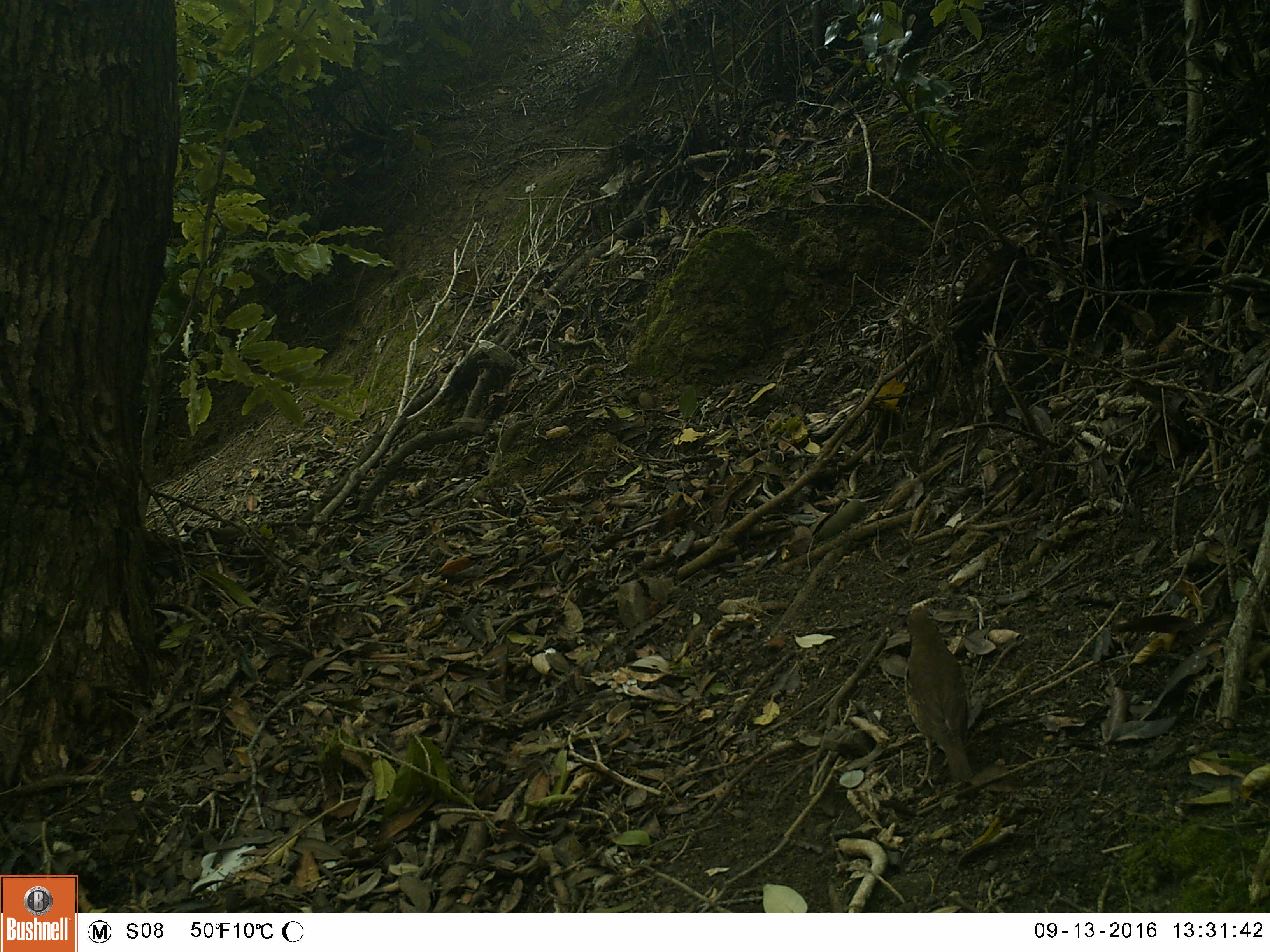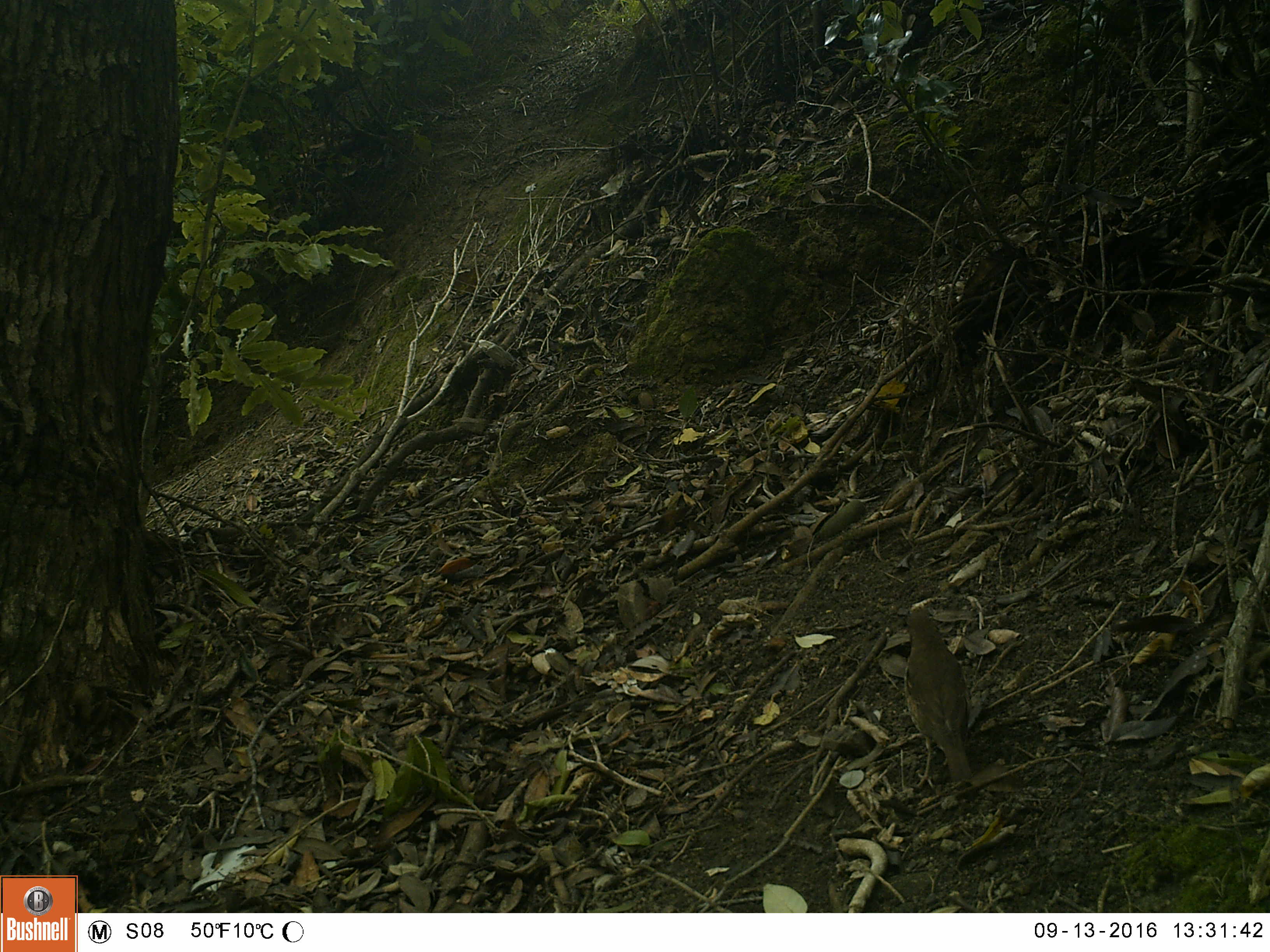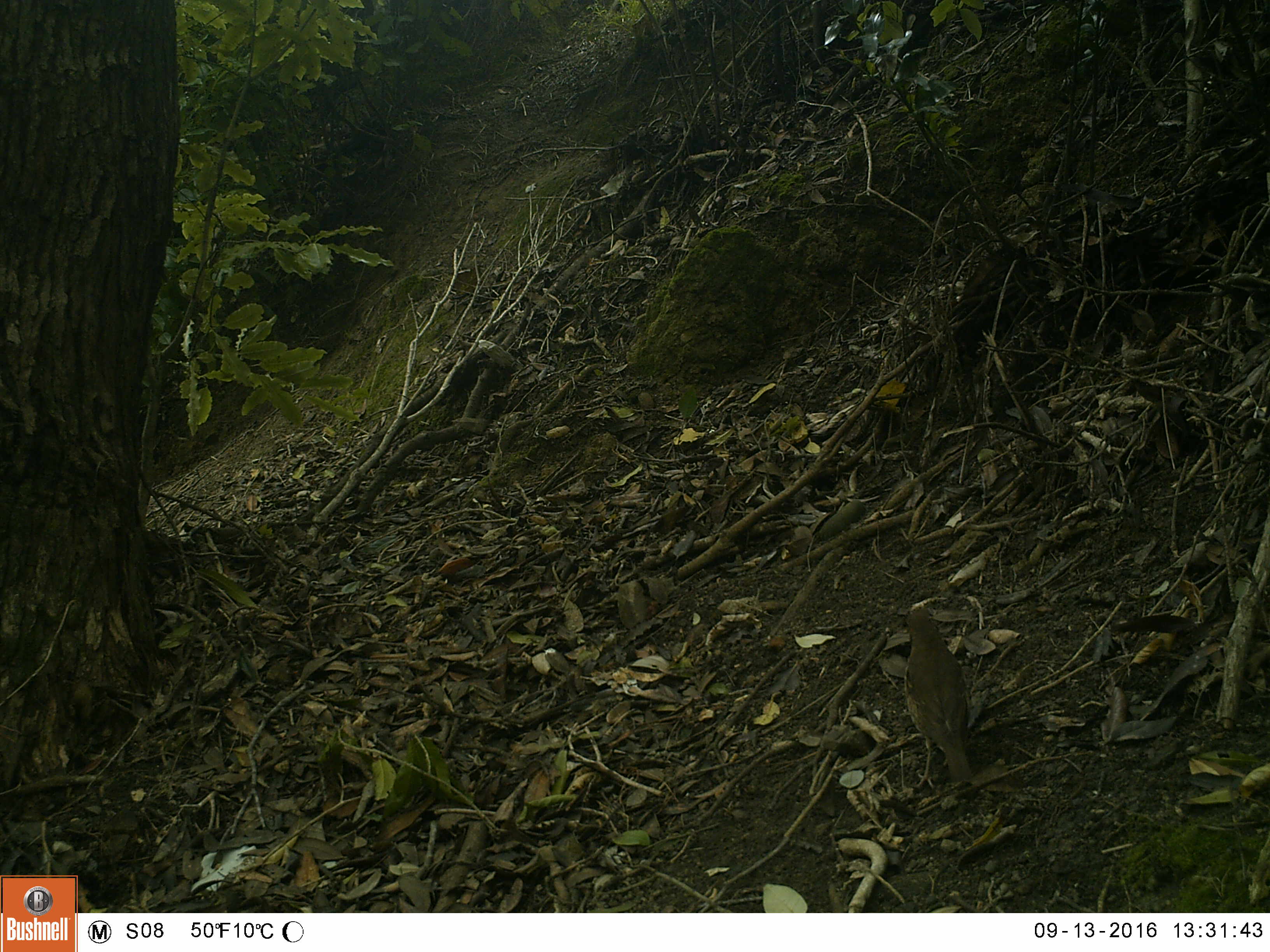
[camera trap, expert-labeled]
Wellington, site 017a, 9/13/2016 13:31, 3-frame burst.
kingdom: Animalia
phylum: Chordata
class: Aves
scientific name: Aves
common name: bird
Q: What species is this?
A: Bird (Aves).